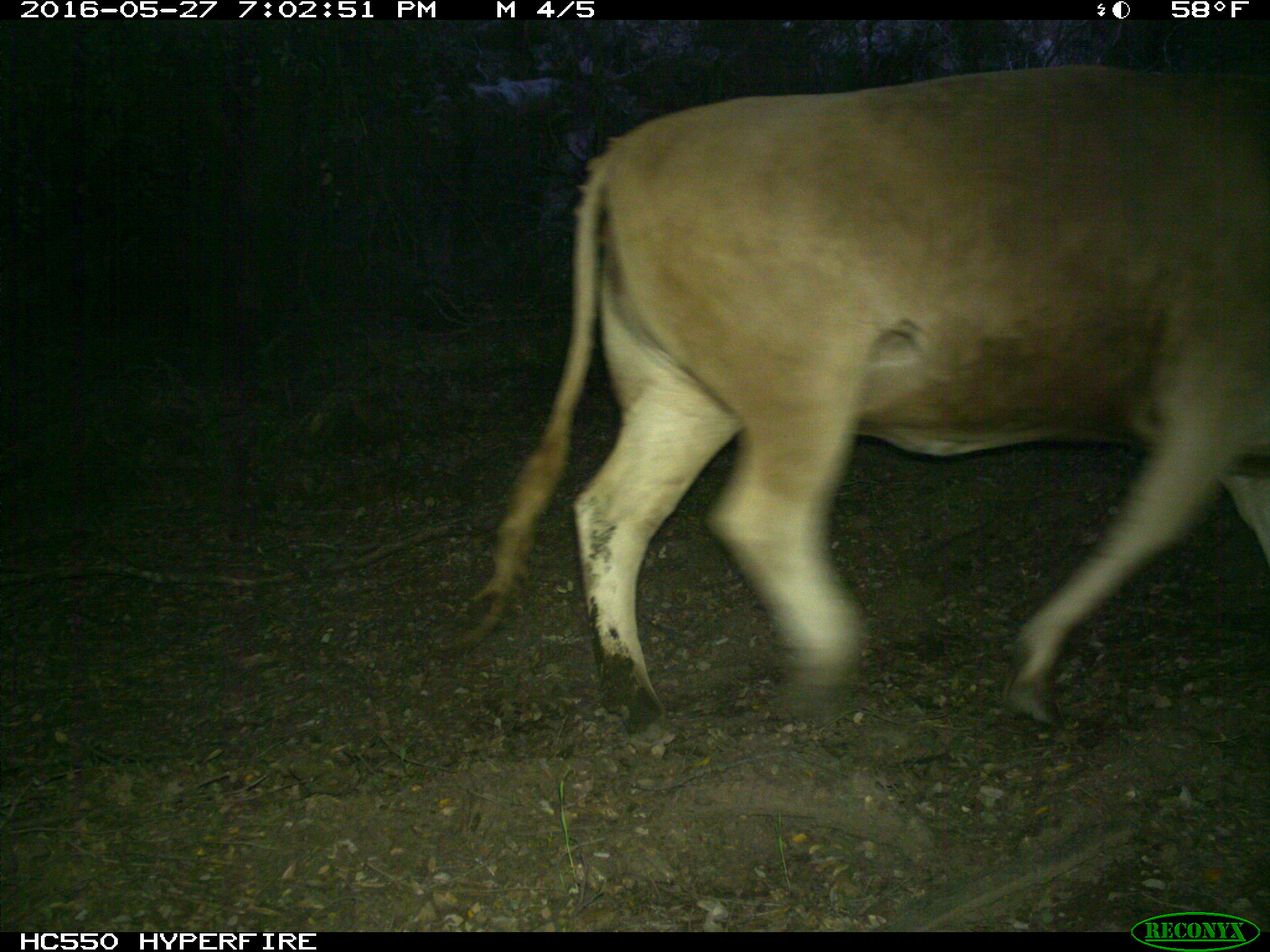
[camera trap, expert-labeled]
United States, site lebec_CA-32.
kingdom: Animalia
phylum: Chordata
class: Mammalia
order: Artiodactyla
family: Bovidae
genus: Bos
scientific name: Bos taurus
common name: domestic cow